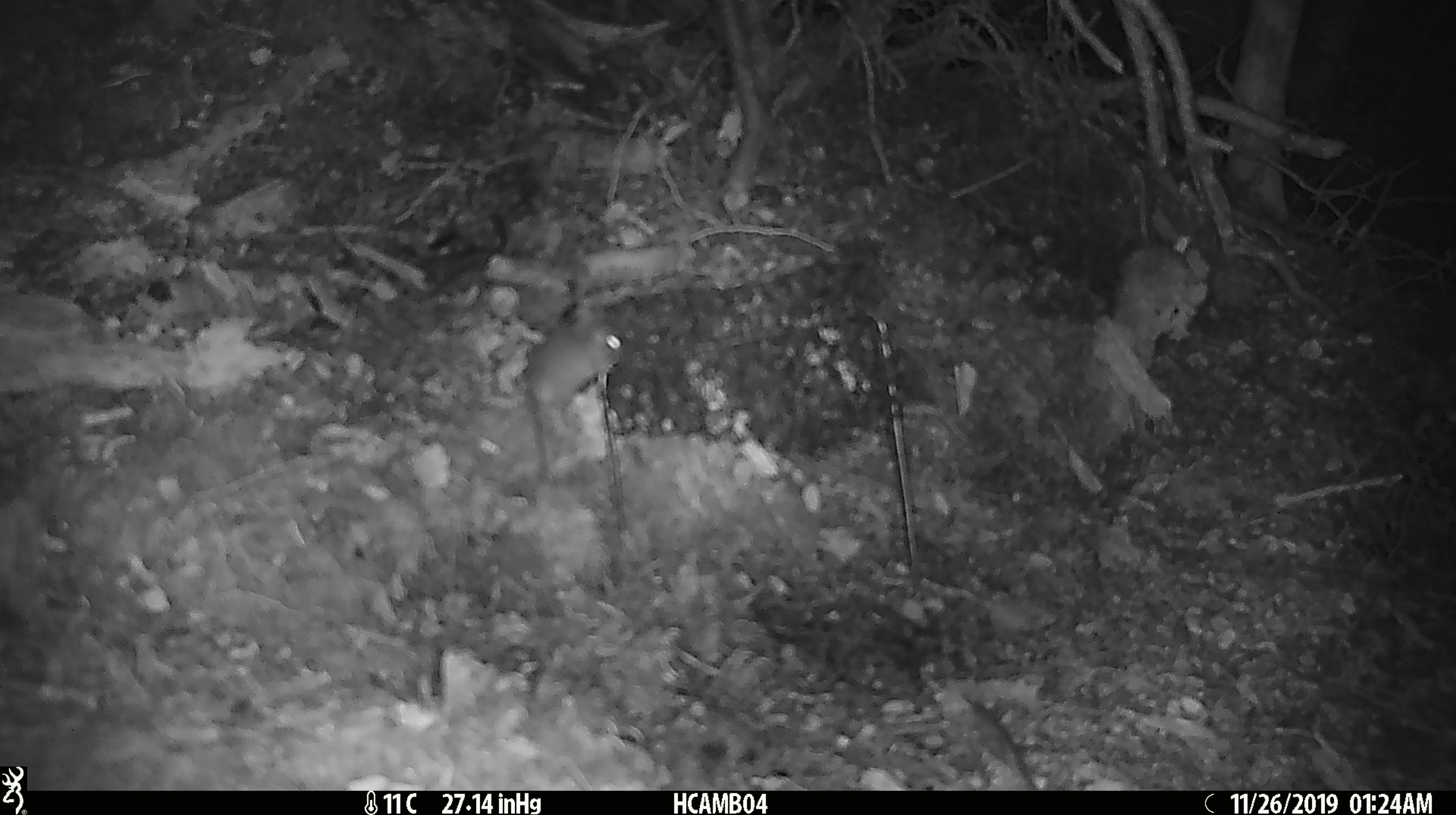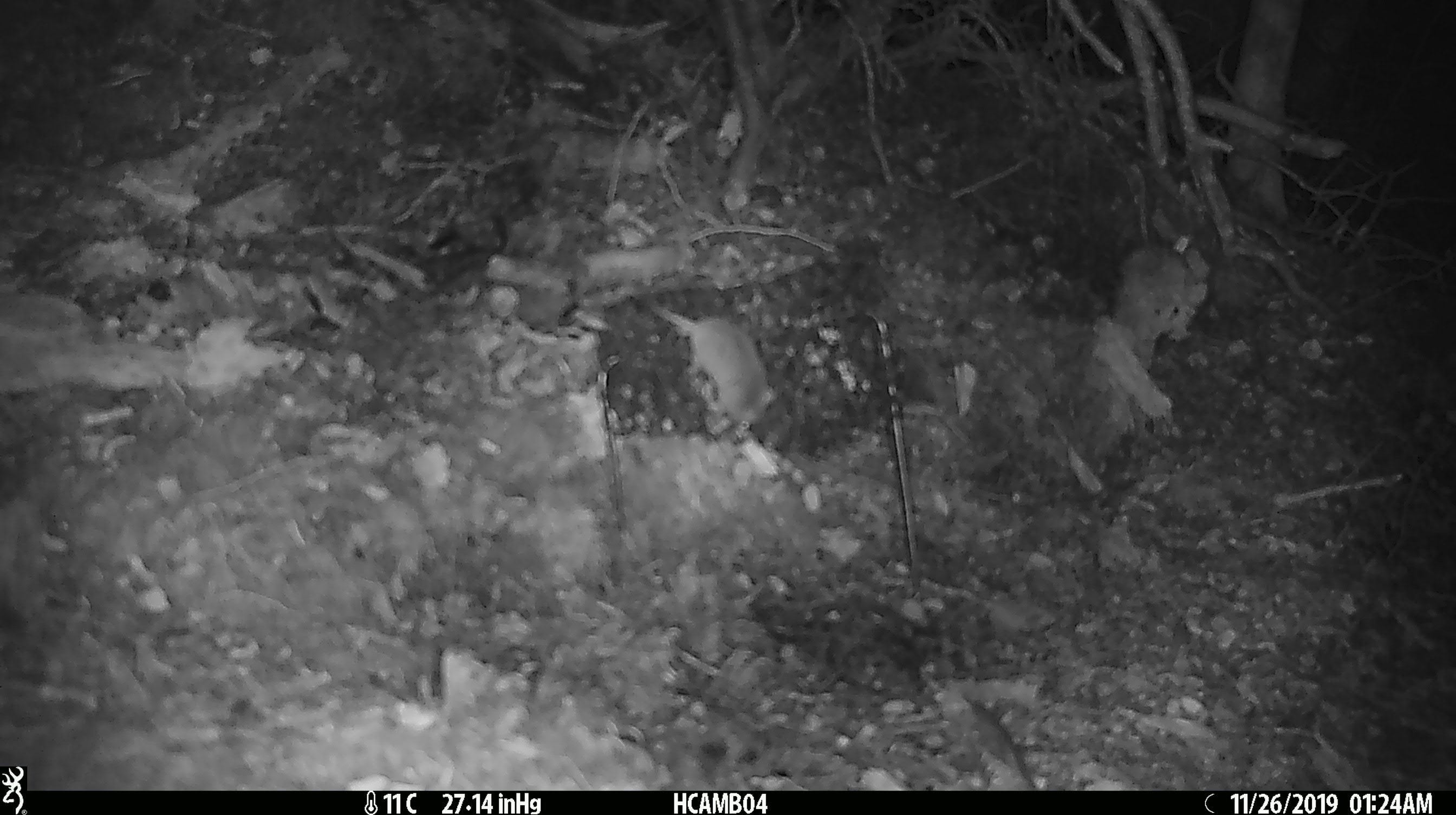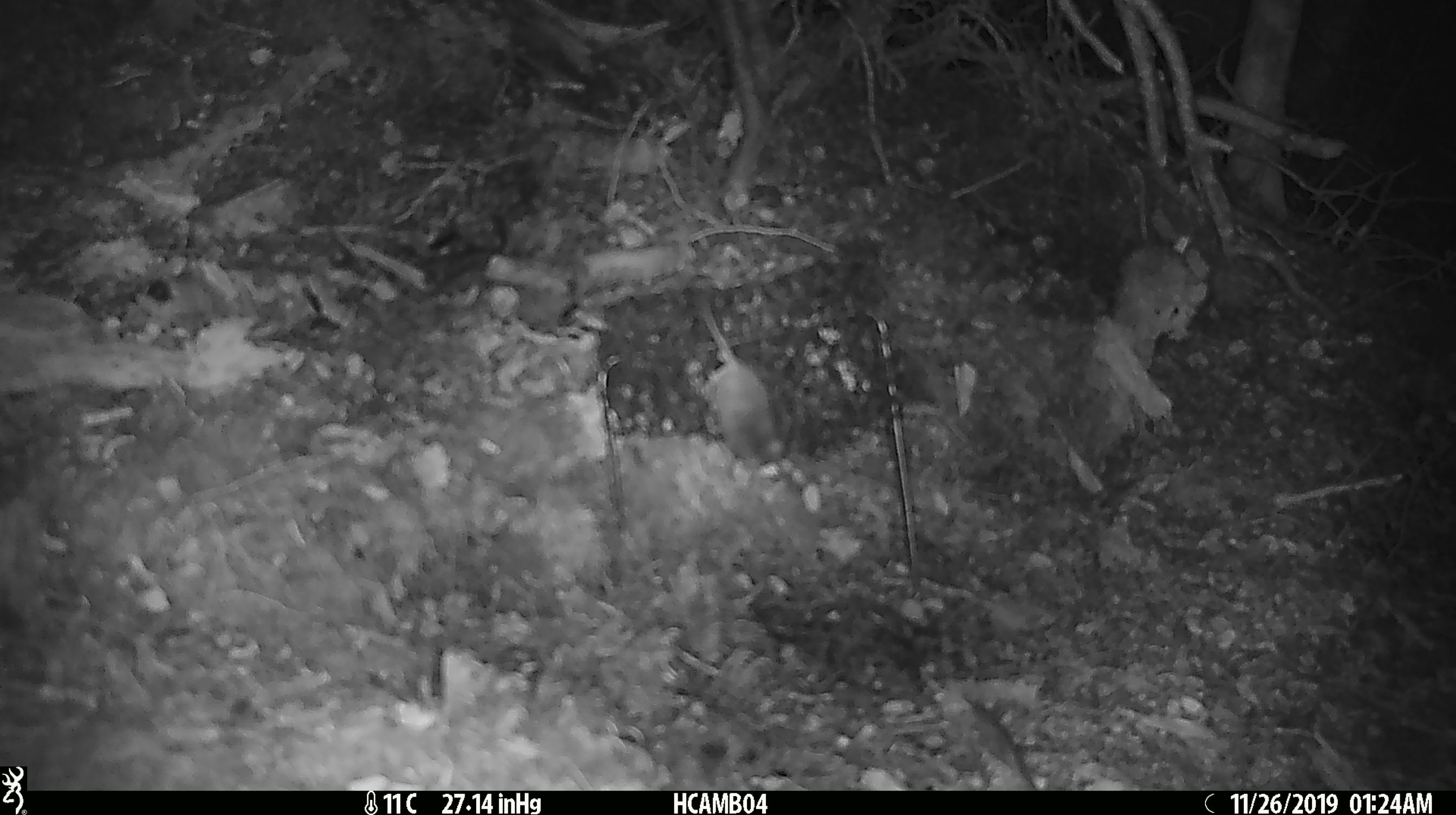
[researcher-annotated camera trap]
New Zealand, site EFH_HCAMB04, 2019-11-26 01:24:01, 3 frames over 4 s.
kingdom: Animalia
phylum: Chordata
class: Mammalia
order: Rodentia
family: Muridae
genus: Mus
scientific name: Mus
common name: mouse